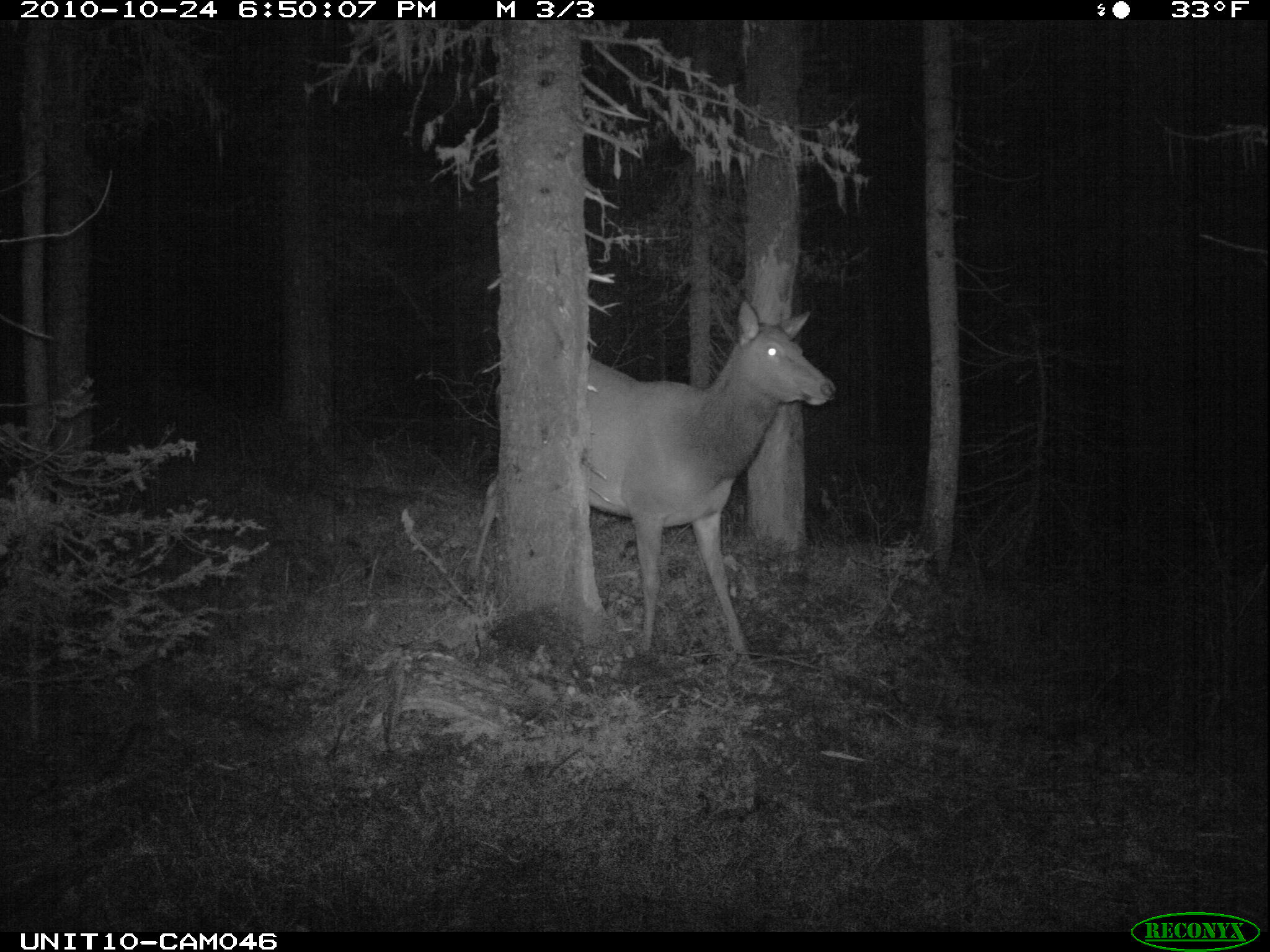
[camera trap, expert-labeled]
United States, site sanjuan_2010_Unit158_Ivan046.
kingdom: Animalia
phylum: Chordata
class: Mammalia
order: Artiodactyla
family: Cervidae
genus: Cervus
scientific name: Cervus elaphus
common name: red deer